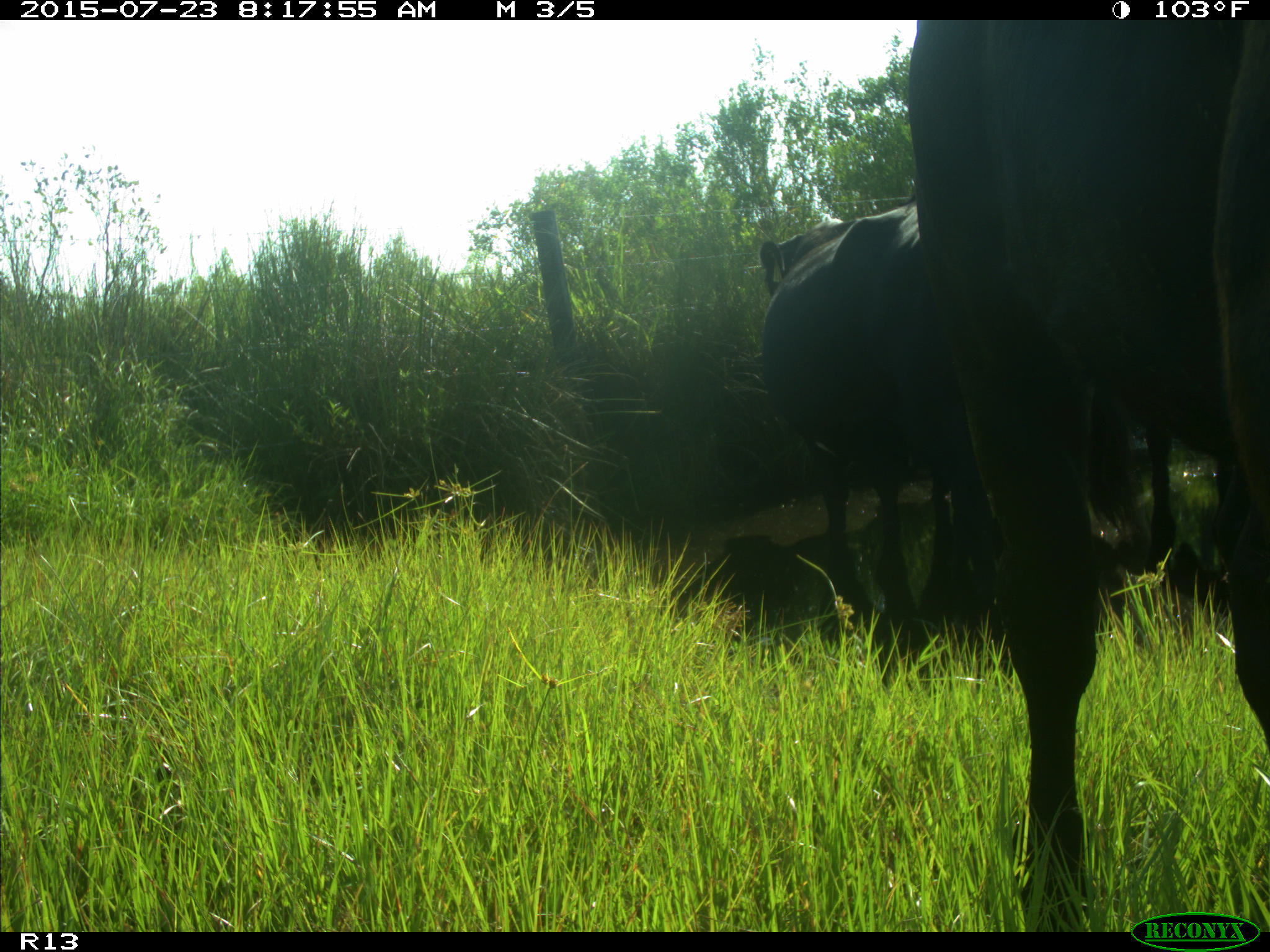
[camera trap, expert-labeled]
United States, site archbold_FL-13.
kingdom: Animalia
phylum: Chordata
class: Mammalia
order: Artiodactyla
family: Bovidae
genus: Bos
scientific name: Bos taurus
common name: domestic cow